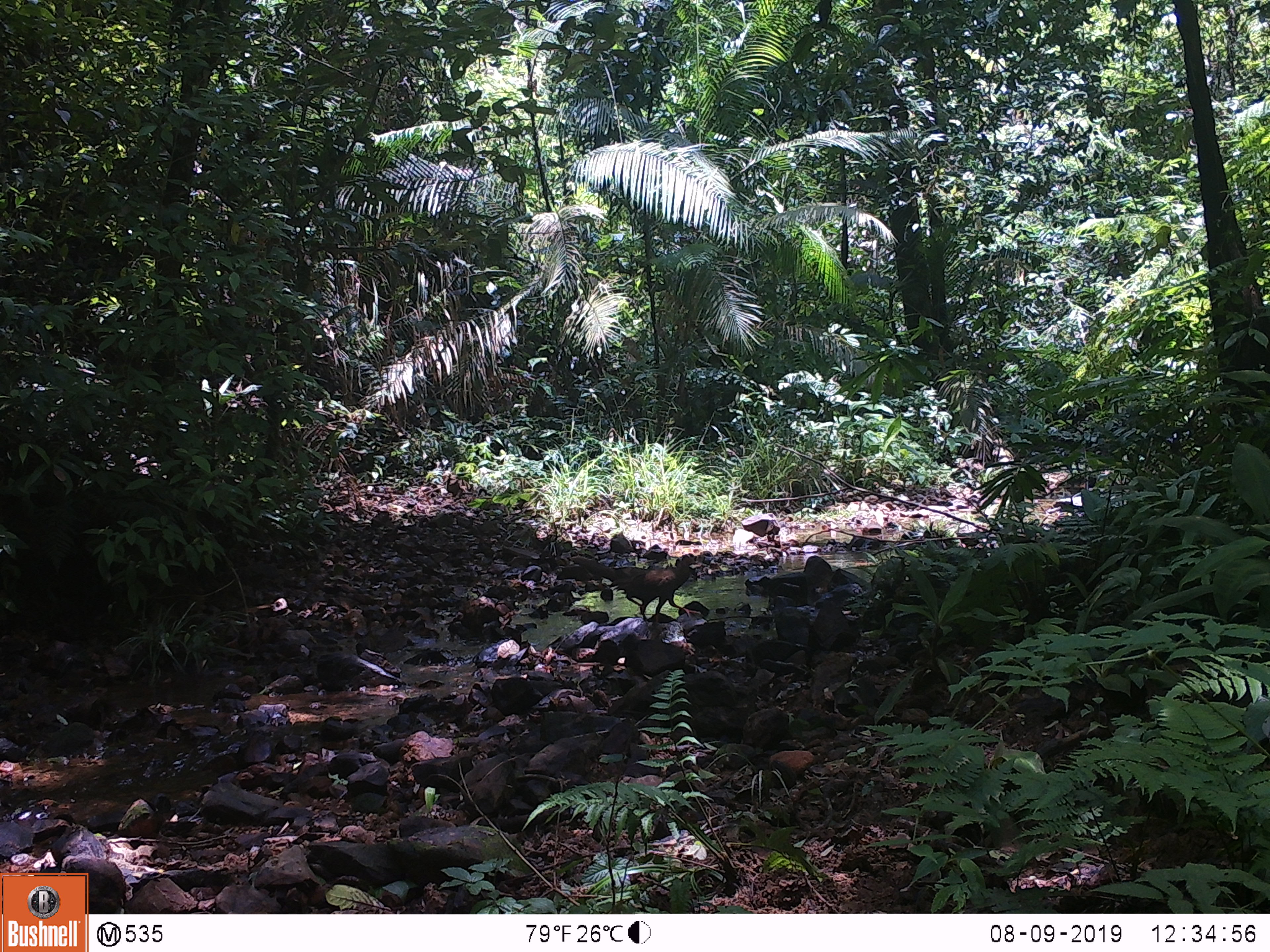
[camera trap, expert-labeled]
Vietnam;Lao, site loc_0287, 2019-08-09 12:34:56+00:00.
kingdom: Animalia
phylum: Chordata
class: Aves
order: Galliformes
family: Phasianidae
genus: Lophura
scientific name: Lophura nycthemera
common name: silver pheasant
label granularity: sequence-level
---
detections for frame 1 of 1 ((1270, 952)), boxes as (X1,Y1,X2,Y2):
silver pheasant: (570,554,701,625)